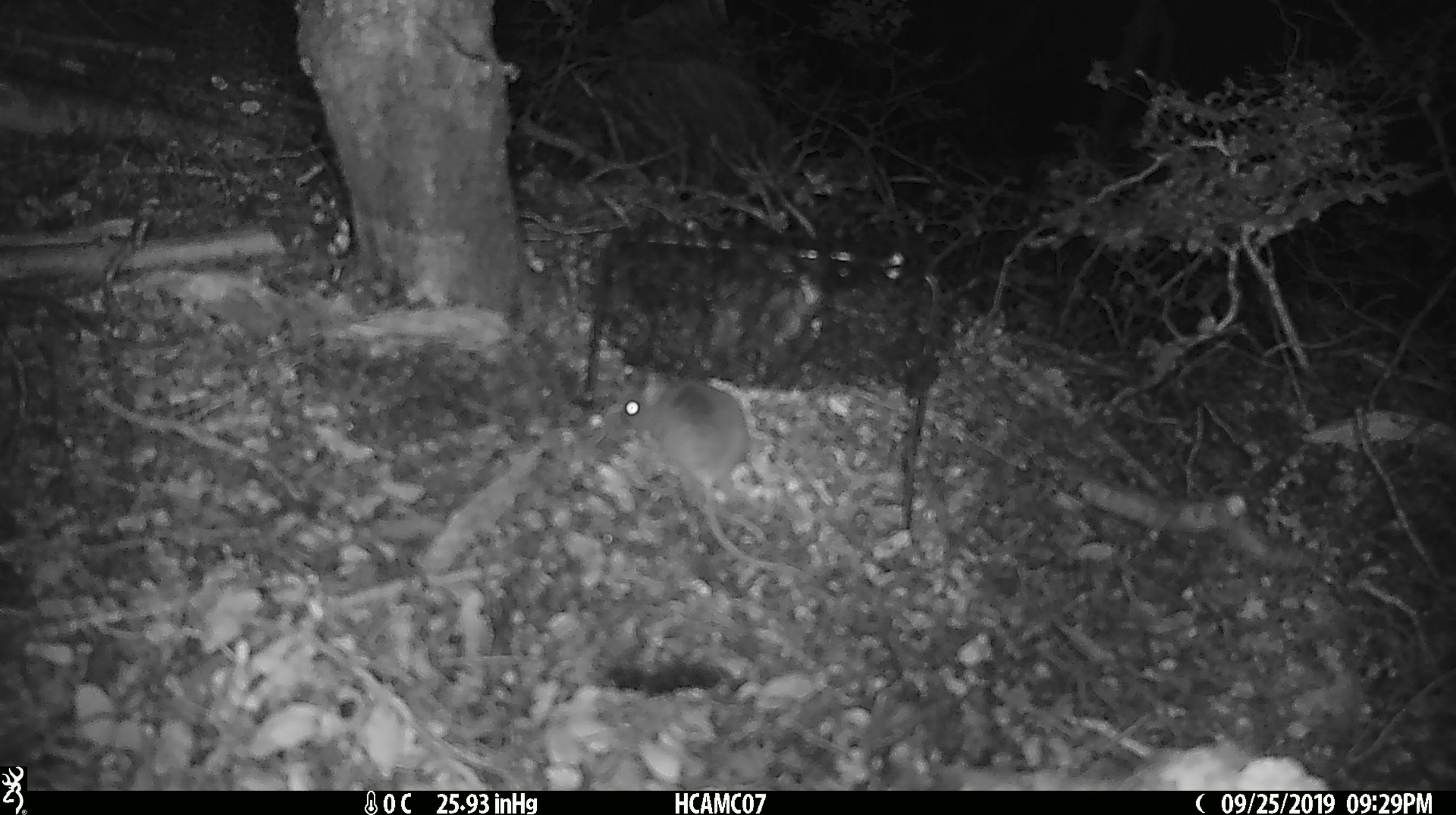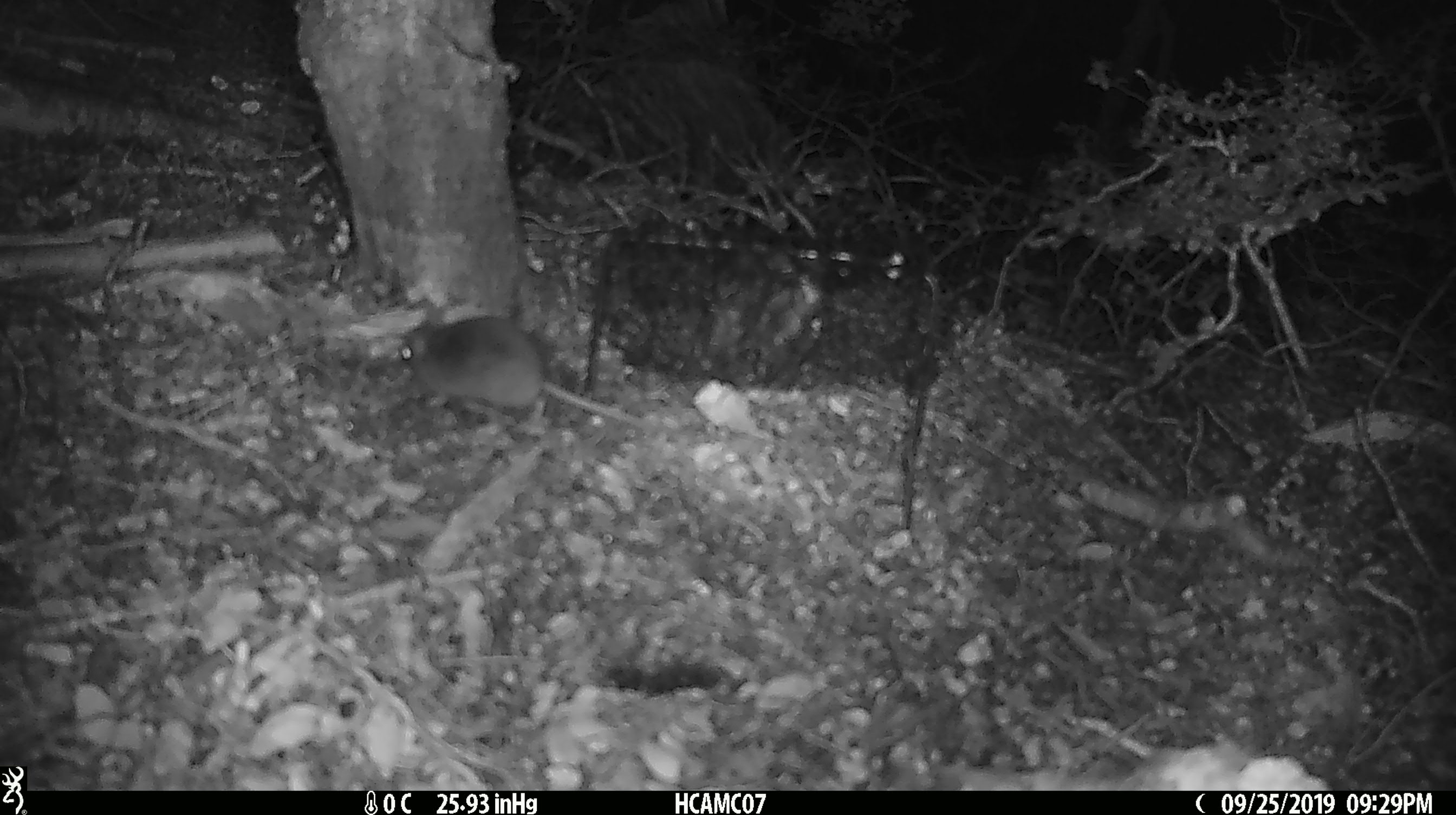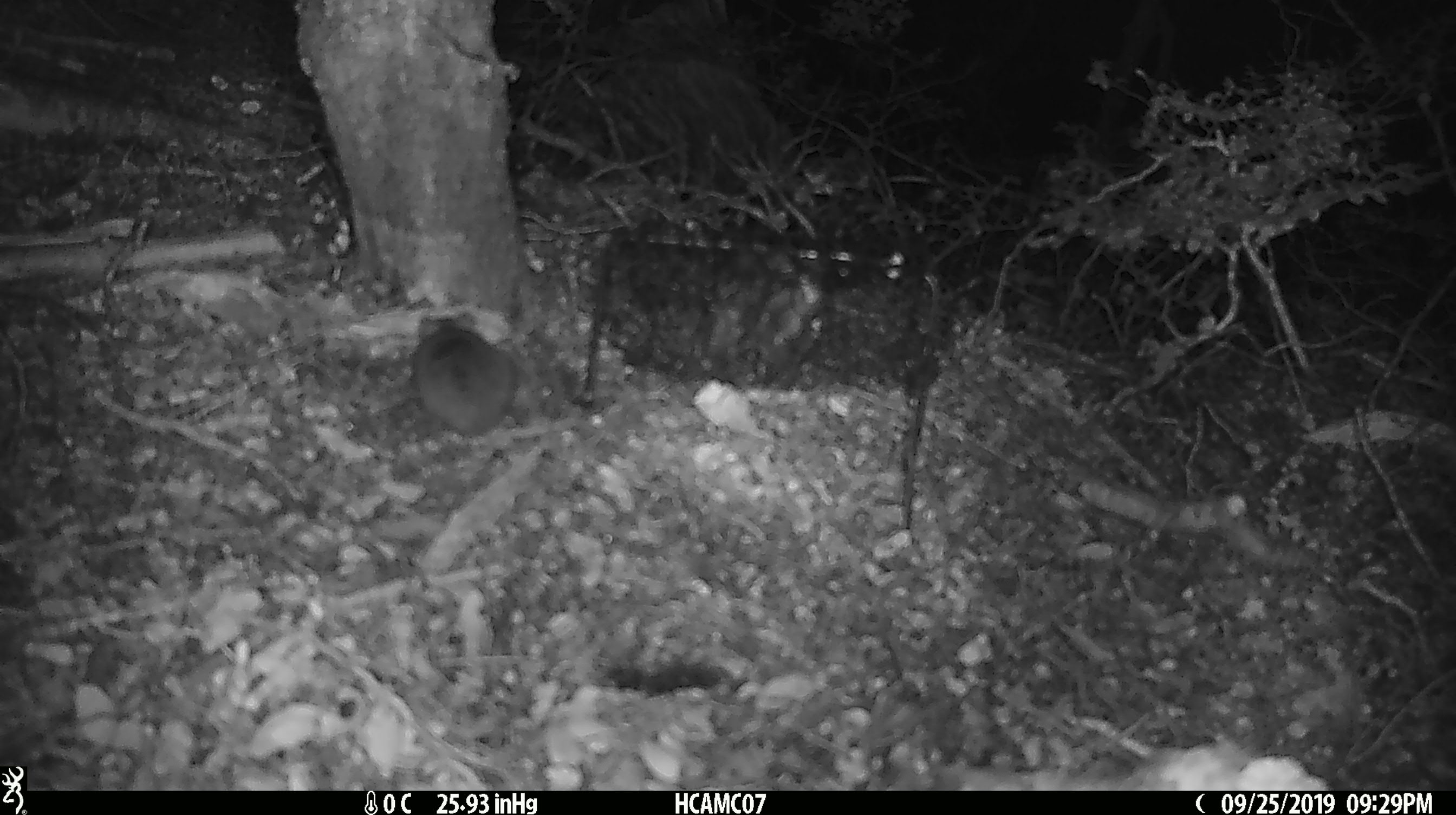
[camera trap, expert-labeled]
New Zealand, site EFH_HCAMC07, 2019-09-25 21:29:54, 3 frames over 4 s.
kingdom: Animalia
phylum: Chordata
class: Mammalia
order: Rodentia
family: Muridae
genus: Mus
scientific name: Mus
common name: mouse